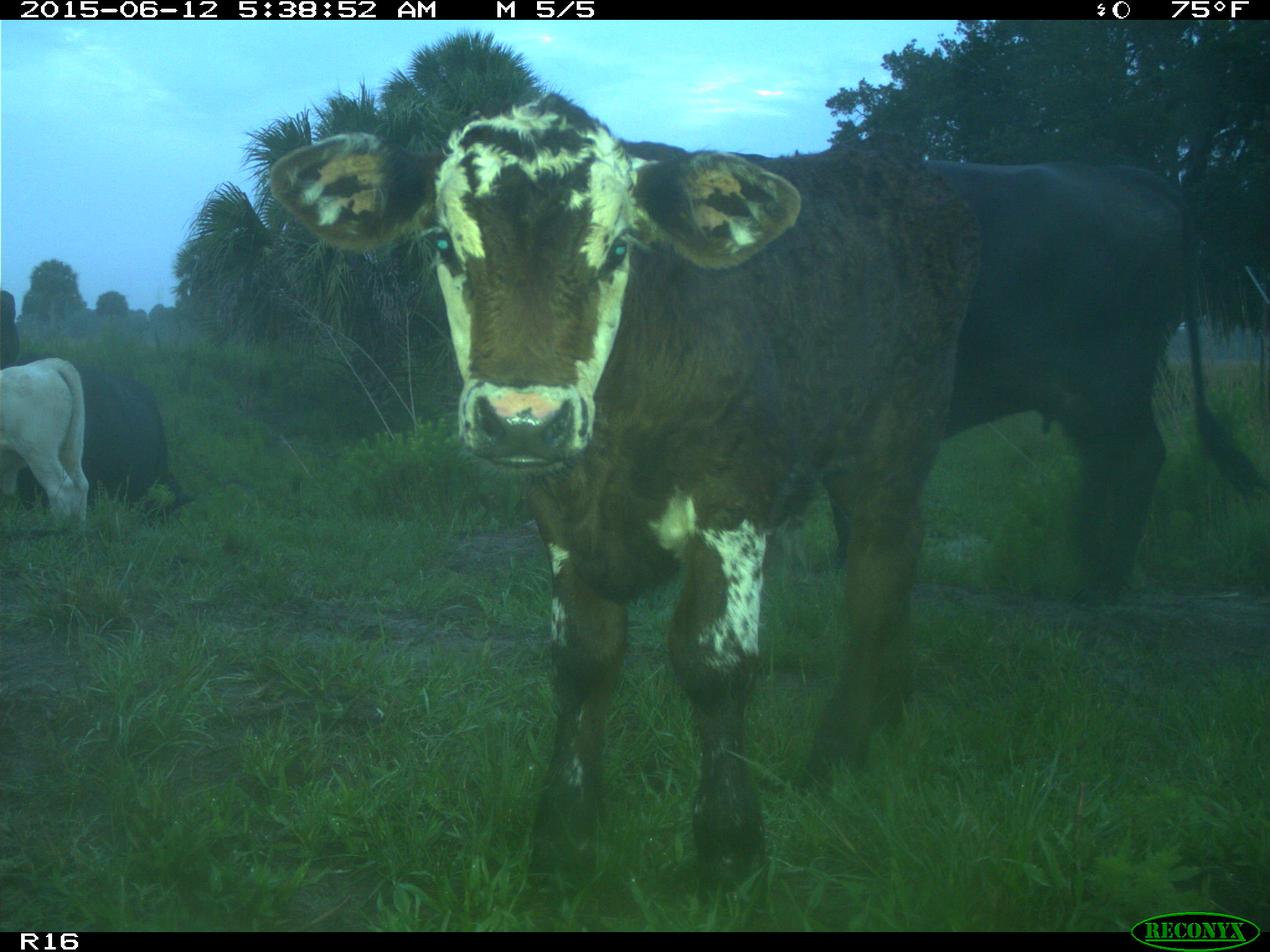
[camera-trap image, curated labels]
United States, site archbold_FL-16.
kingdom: Animalia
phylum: Chordata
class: Mammalia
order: Artiodactyla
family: Bovidae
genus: Bos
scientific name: Bos taurus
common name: domestic cow